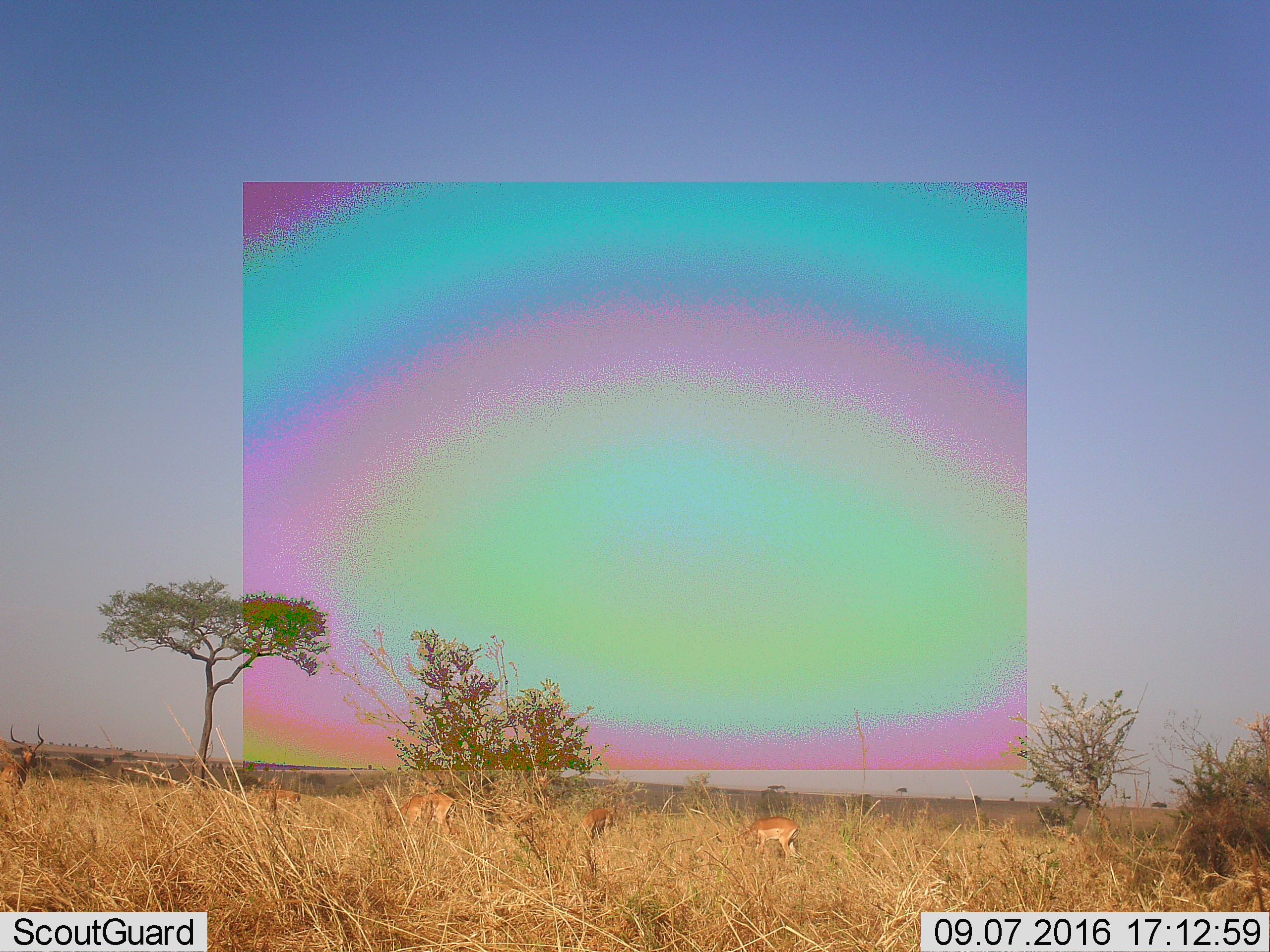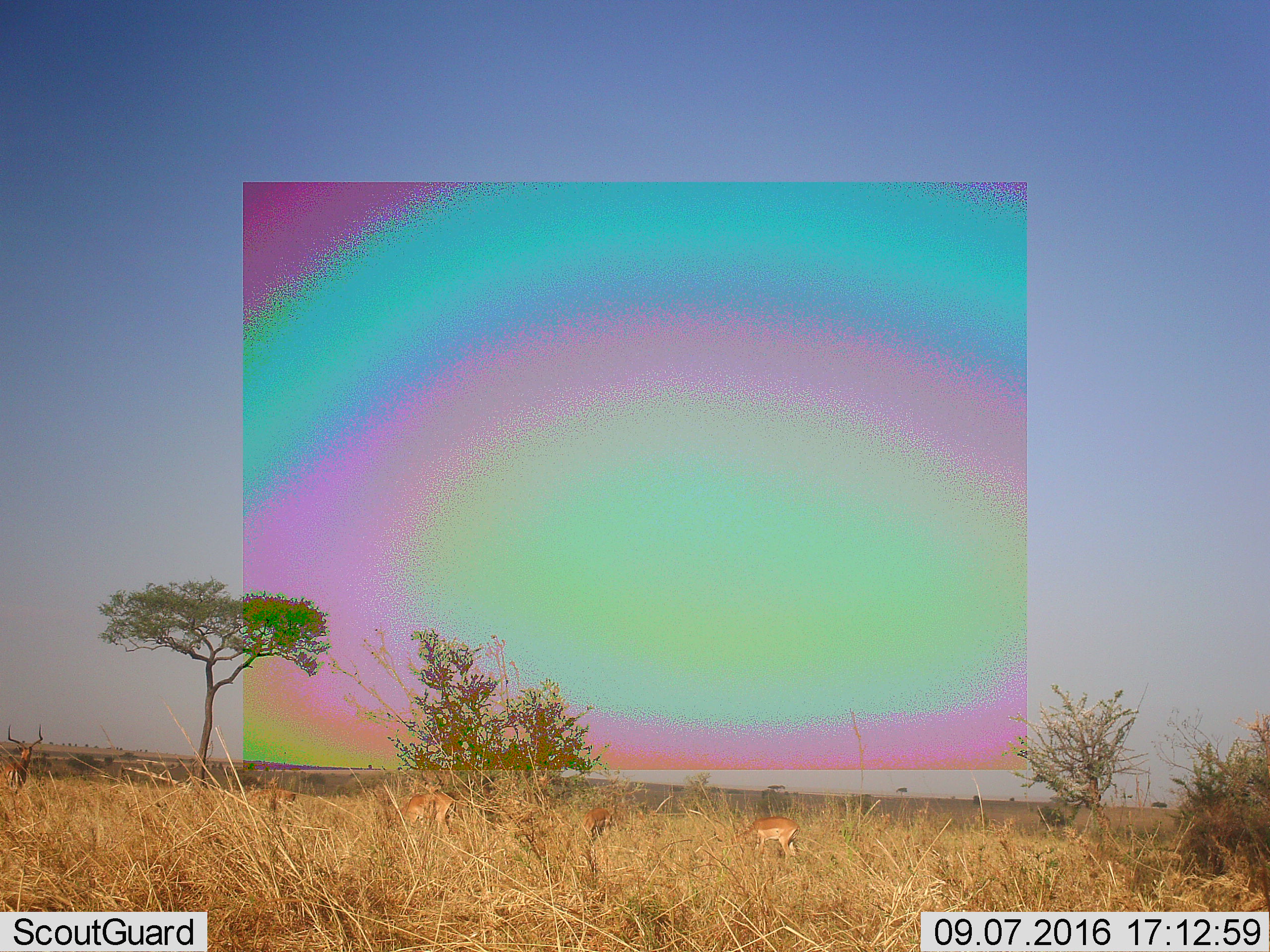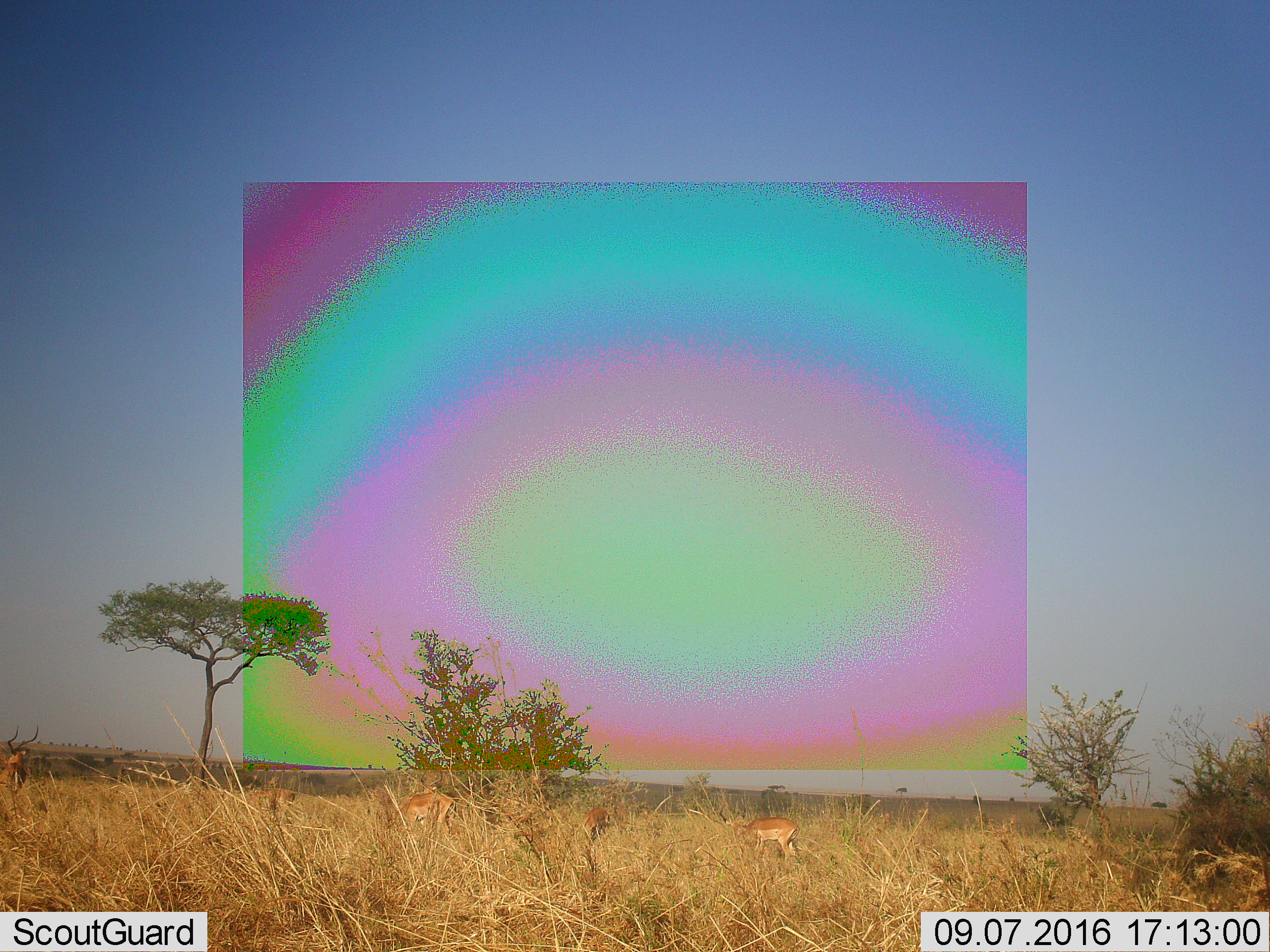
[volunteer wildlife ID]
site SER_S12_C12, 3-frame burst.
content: unidentified animal